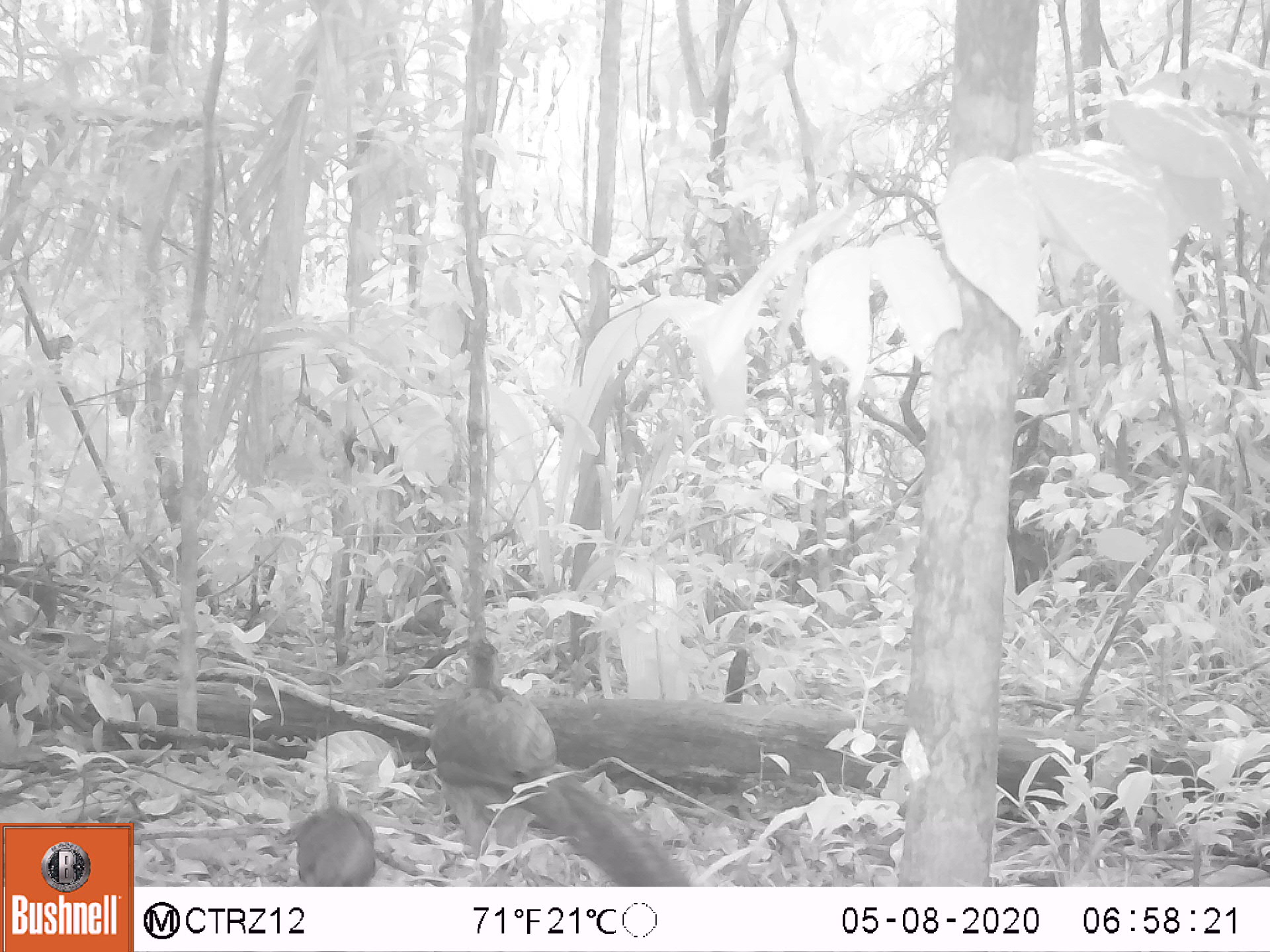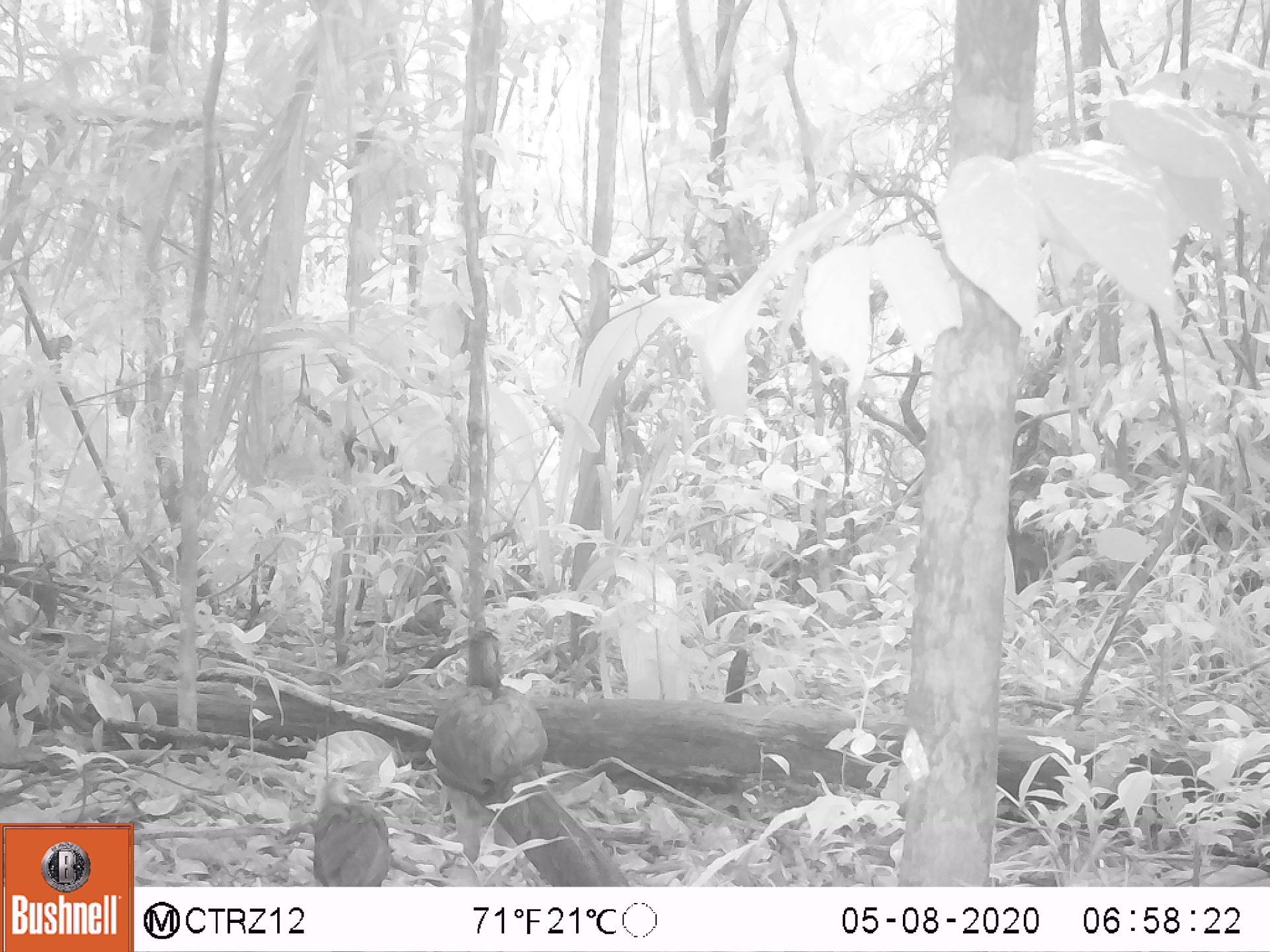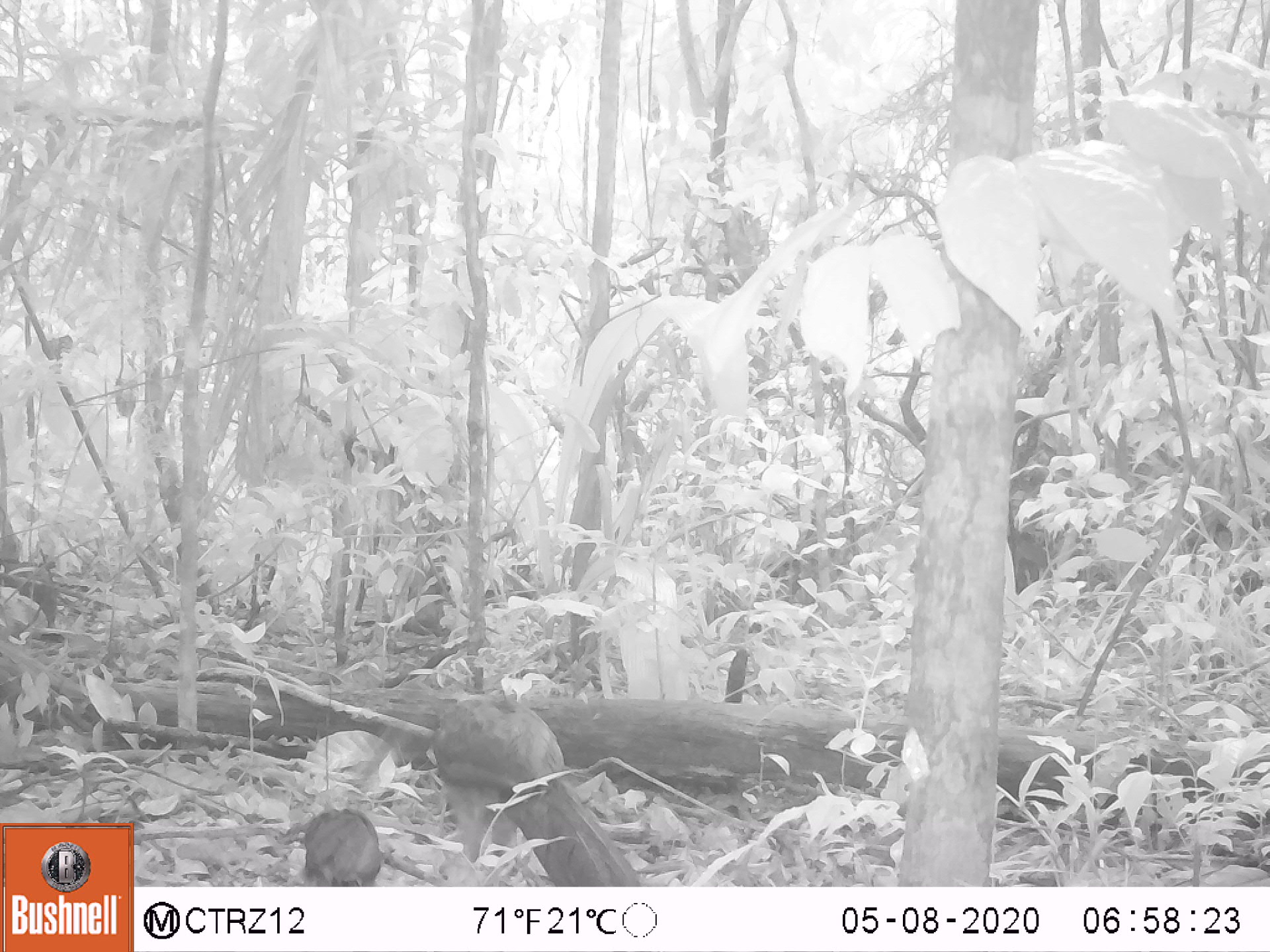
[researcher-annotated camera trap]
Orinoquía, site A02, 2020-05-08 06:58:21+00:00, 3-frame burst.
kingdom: Animalia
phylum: Chordata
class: Aves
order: Galliformes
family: Cracidae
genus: Penelope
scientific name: Penelope jacquacu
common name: spix's guan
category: spixs guan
Spixs guan (spix's guan) (Penelope jacquacu).